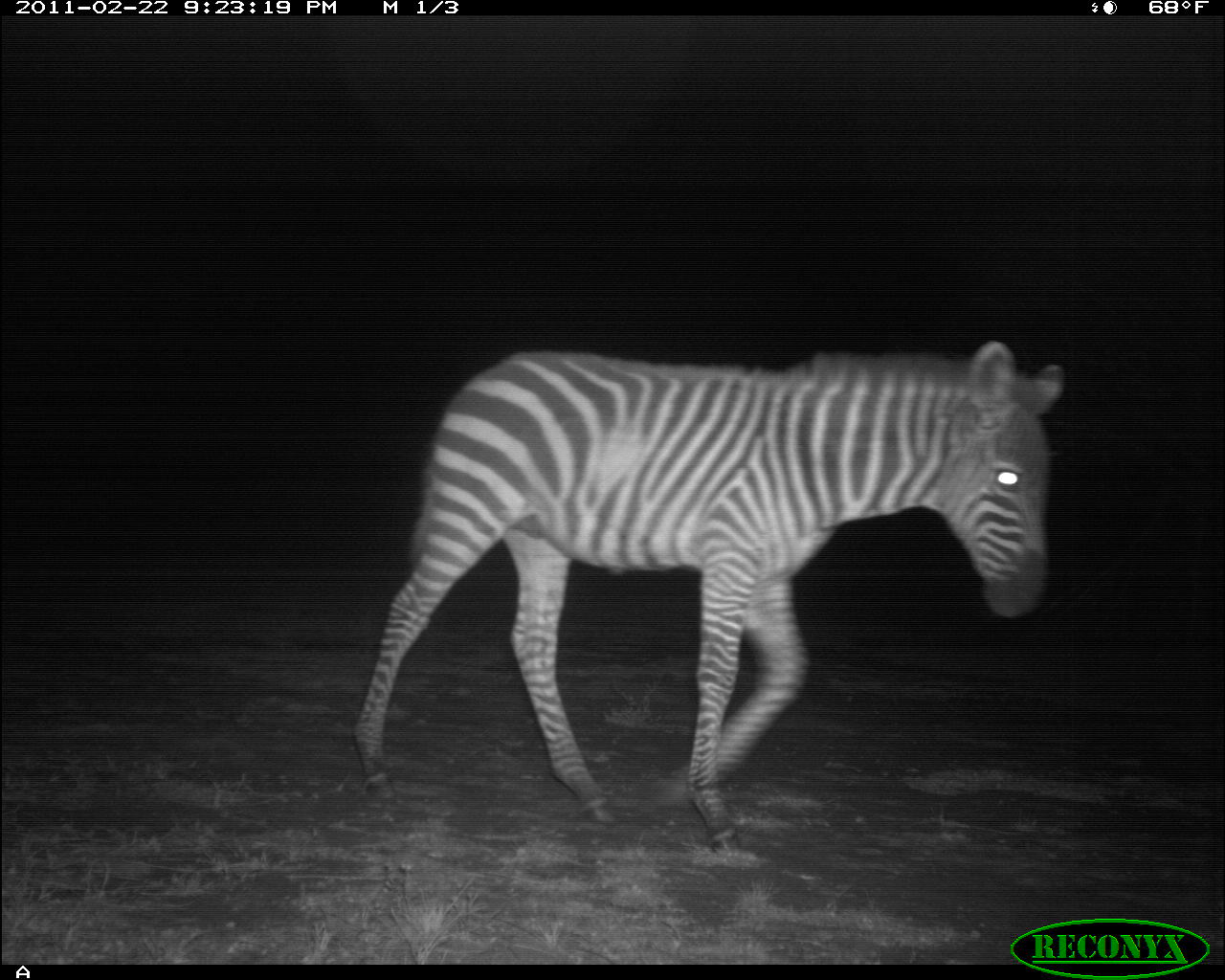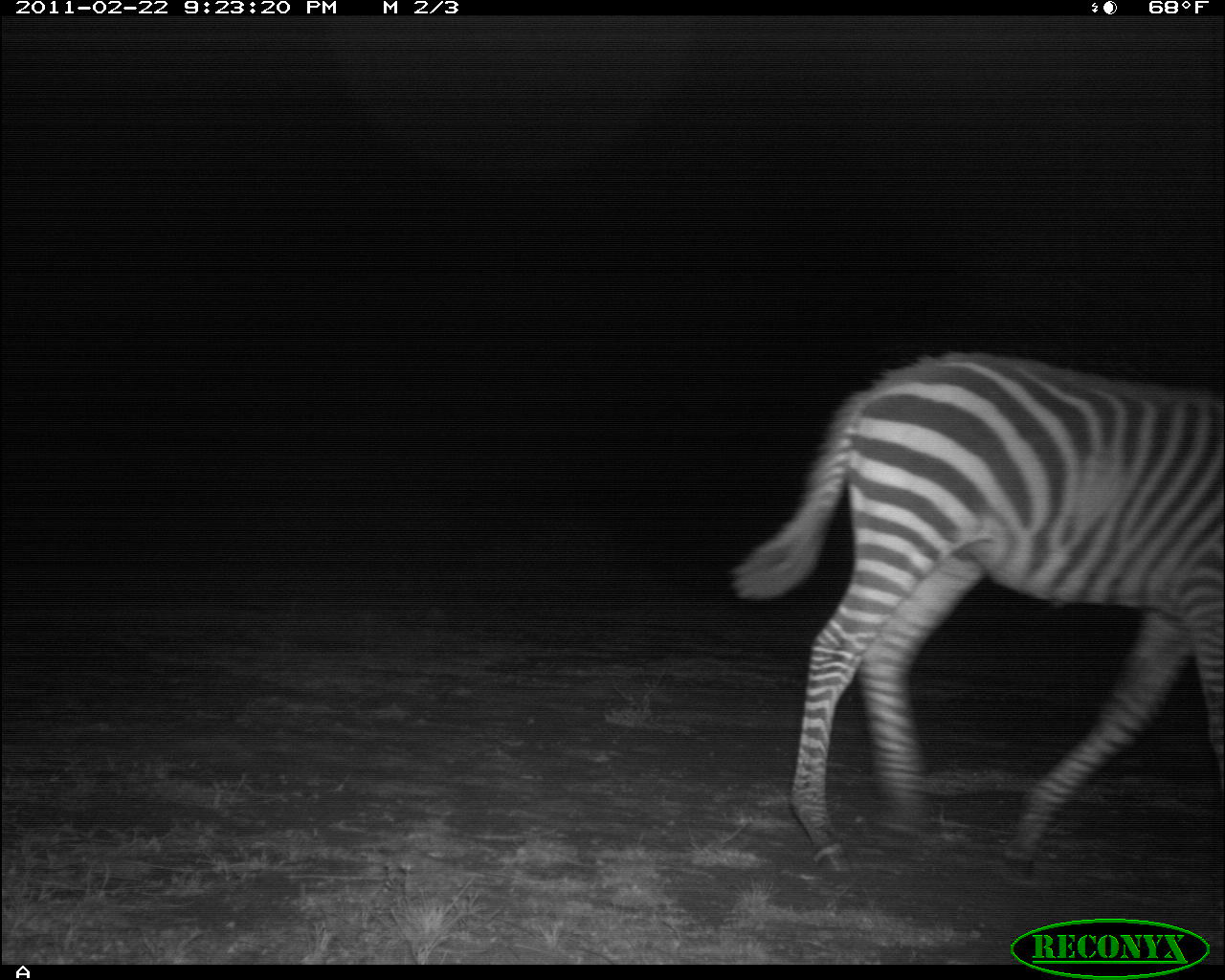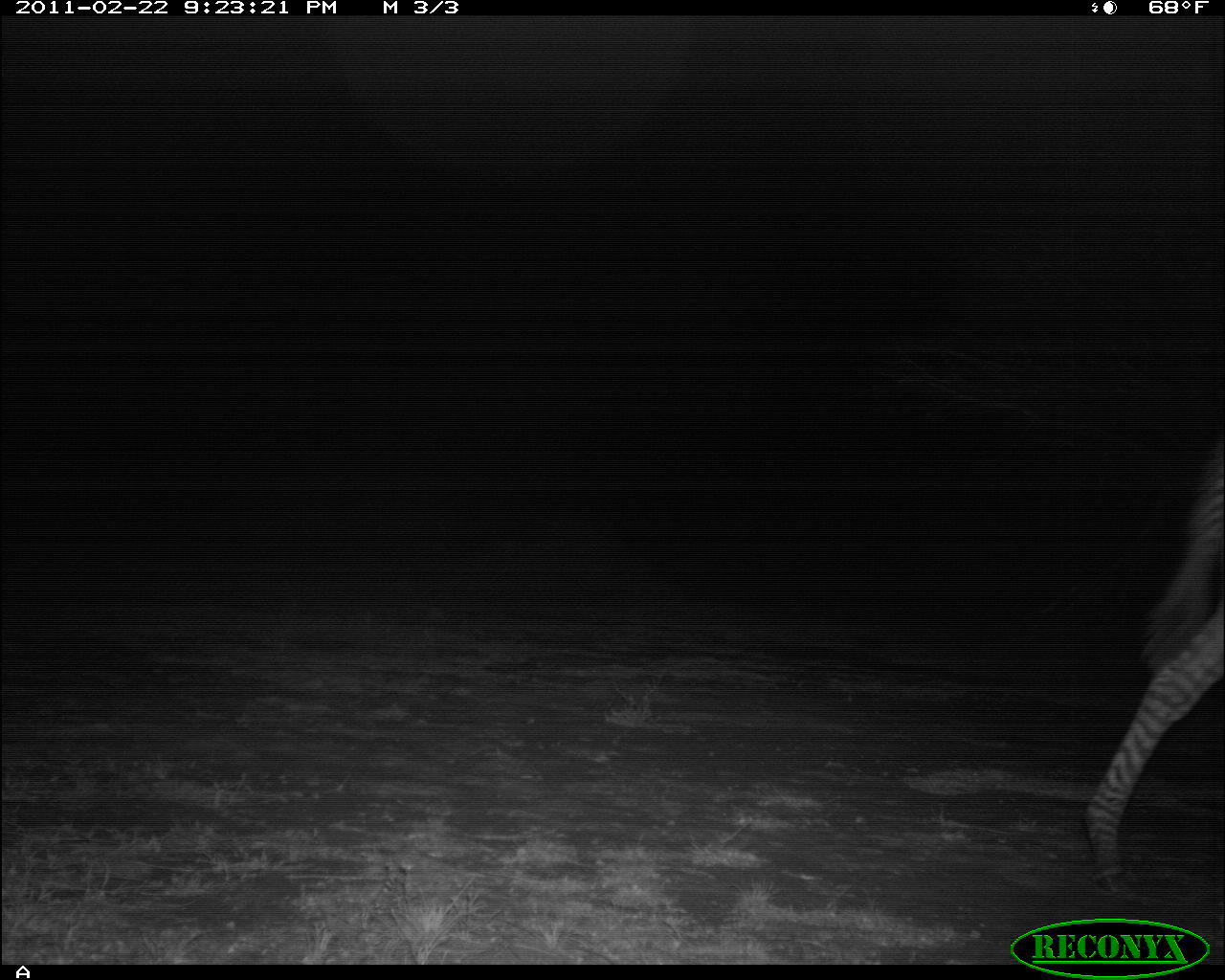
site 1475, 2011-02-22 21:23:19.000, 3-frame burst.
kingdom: Animalia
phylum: Chordata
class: Mammalia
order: Perissodactyla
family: Equidae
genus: Equus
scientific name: Equus quagga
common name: plains zebra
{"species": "Equus quagga (plains zebra)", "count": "1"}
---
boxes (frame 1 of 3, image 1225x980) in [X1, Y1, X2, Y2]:
equus quagga: [352, 340, 1066, 858]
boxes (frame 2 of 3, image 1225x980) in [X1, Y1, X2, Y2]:
equus quagga: [728, 351, 1225, 874]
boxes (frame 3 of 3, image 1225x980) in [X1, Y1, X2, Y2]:
equus quagga: [1083, 443, 1225, 893]